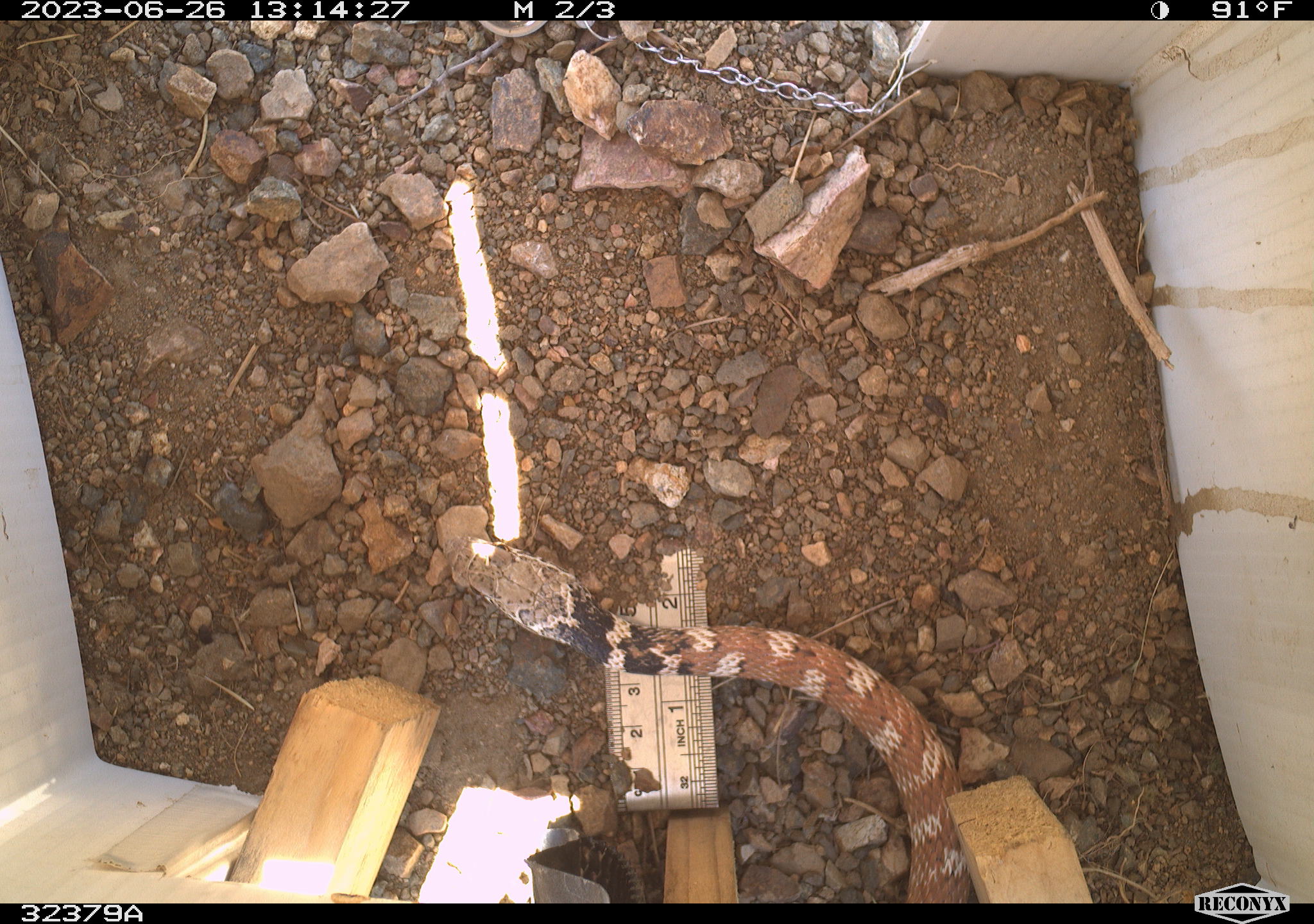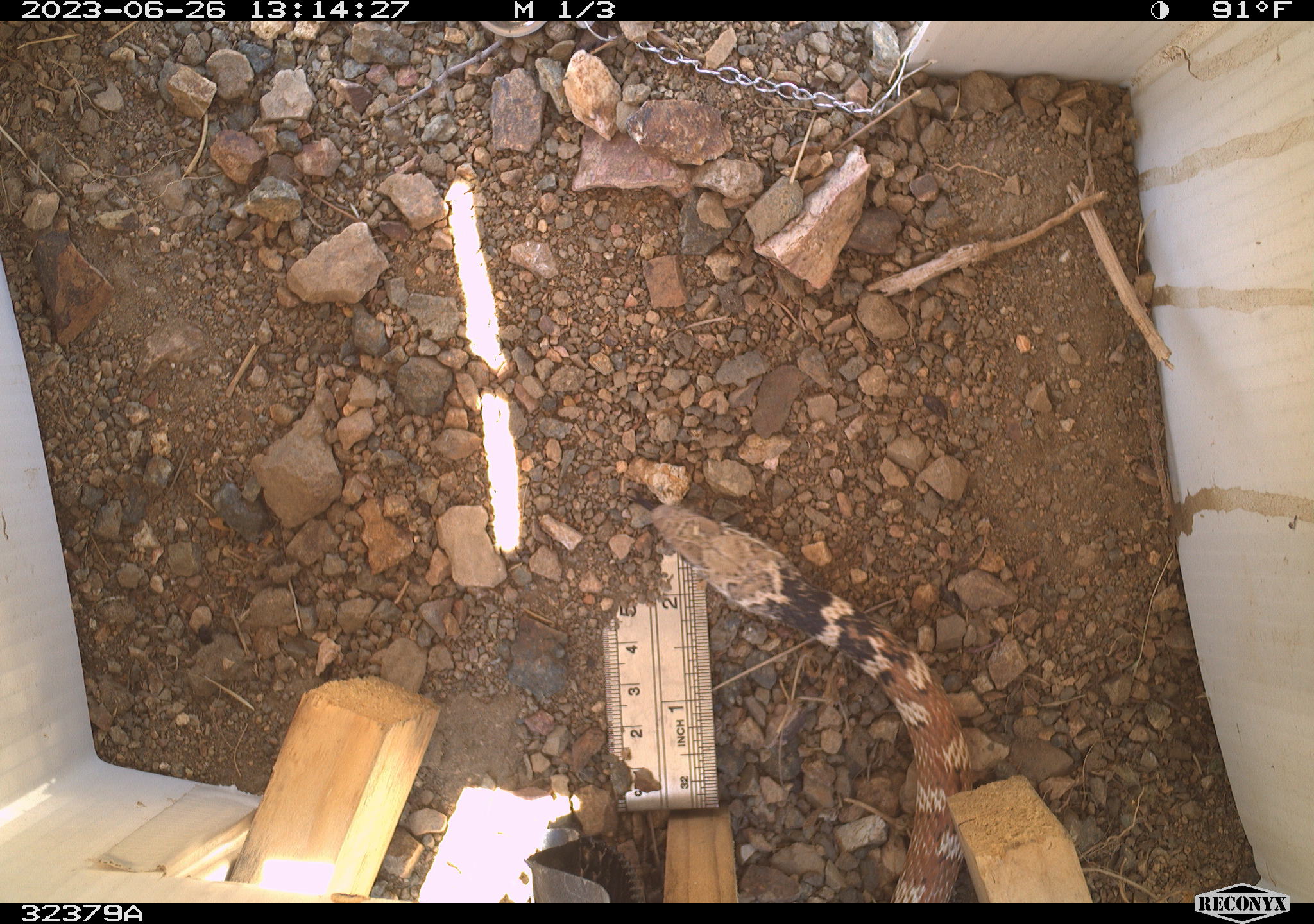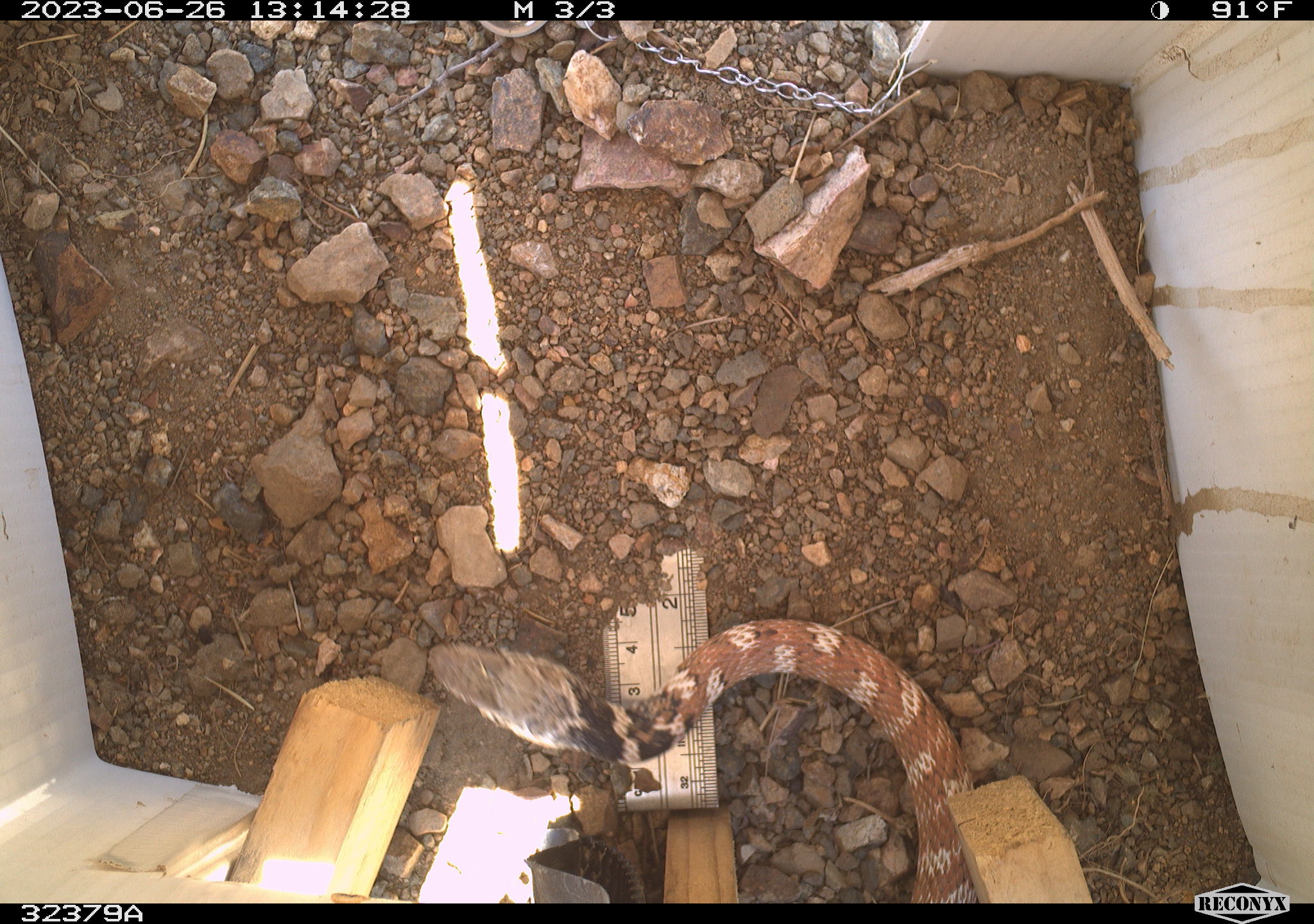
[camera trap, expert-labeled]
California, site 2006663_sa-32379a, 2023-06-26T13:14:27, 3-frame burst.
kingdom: Animalia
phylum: Chordata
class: Reptilia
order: Squamata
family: Colubridae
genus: Masticophis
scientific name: Masticophis flagellum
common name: coachwhip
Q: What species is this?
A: Coachwhip (Masticophis flagellum).